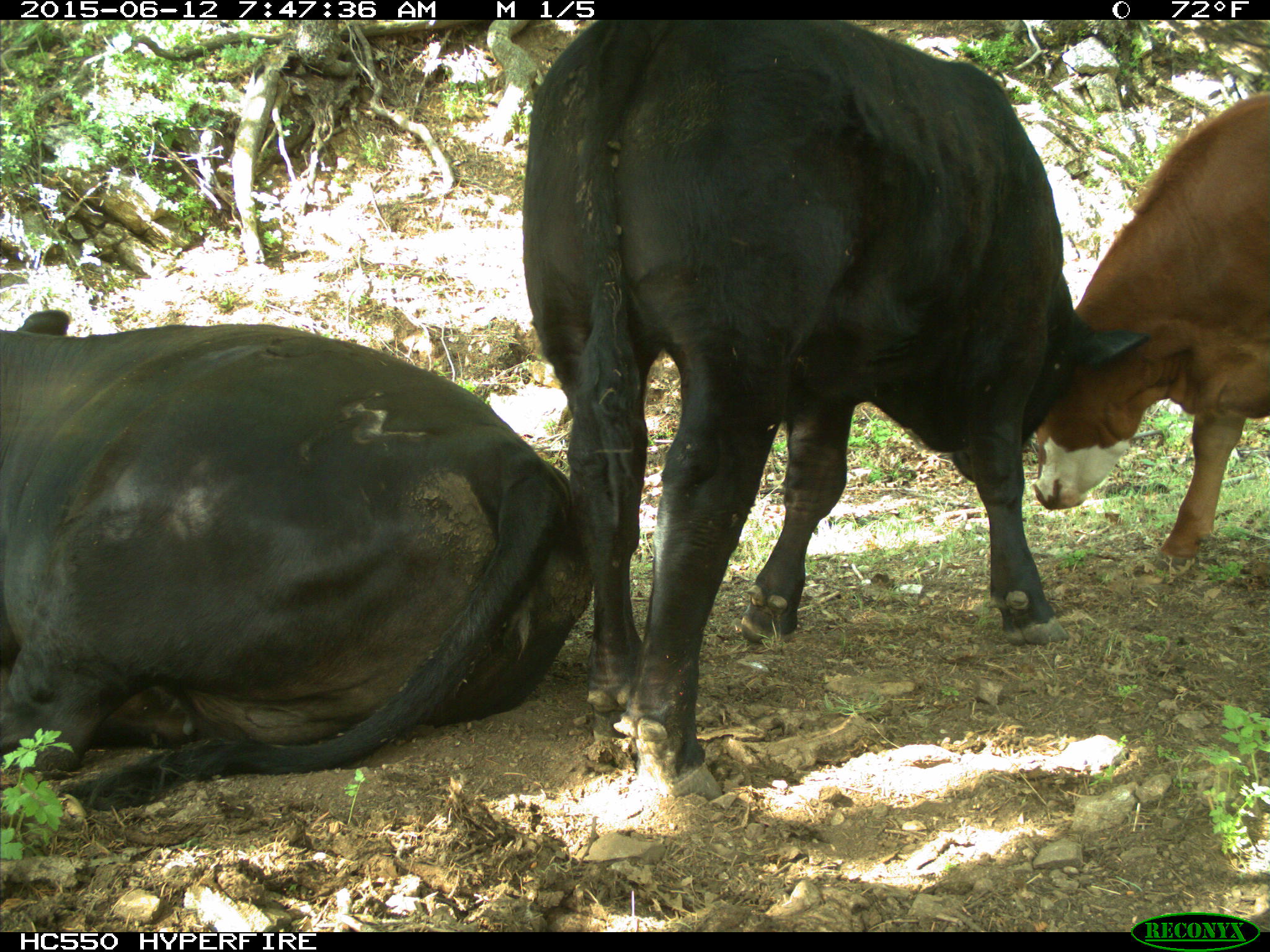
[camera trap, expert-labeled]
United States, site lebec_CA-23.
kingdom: Animalia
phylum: Chordata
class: Mammalia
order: Artiodactyla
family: Bovidae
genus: Bos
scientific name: Bos taurus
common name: domestic cow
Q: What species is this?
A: Bos taurus (domestic cow).